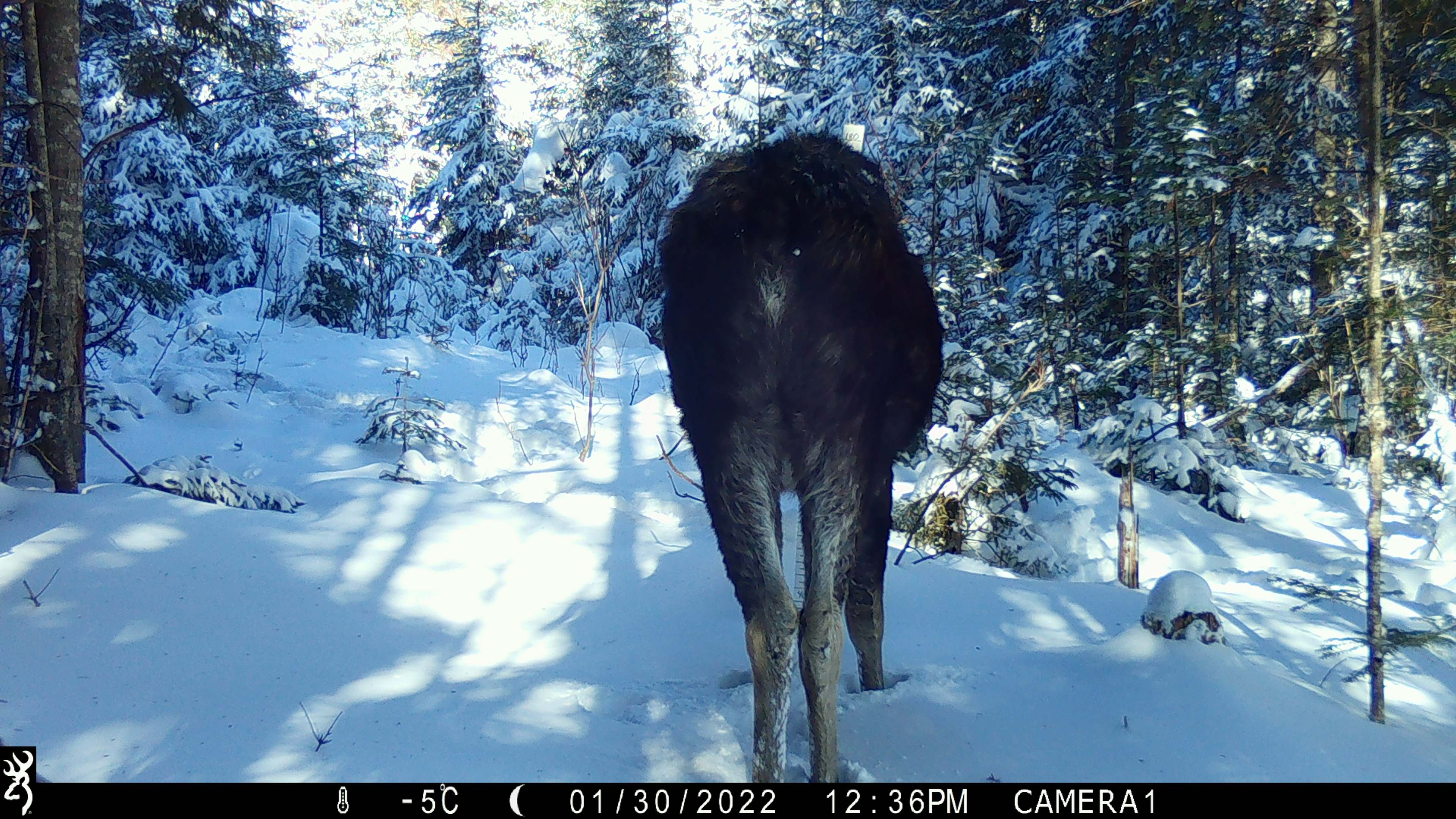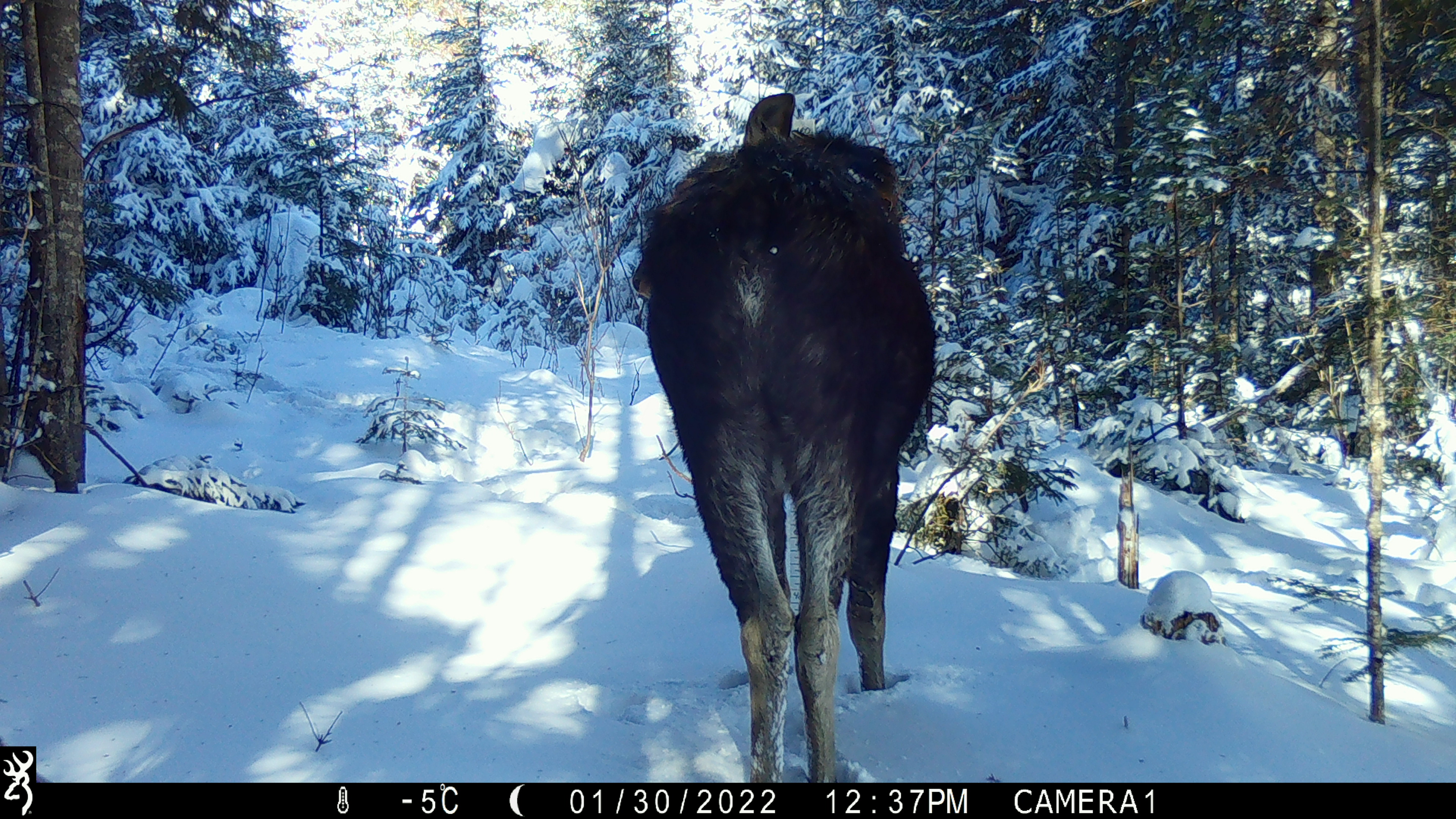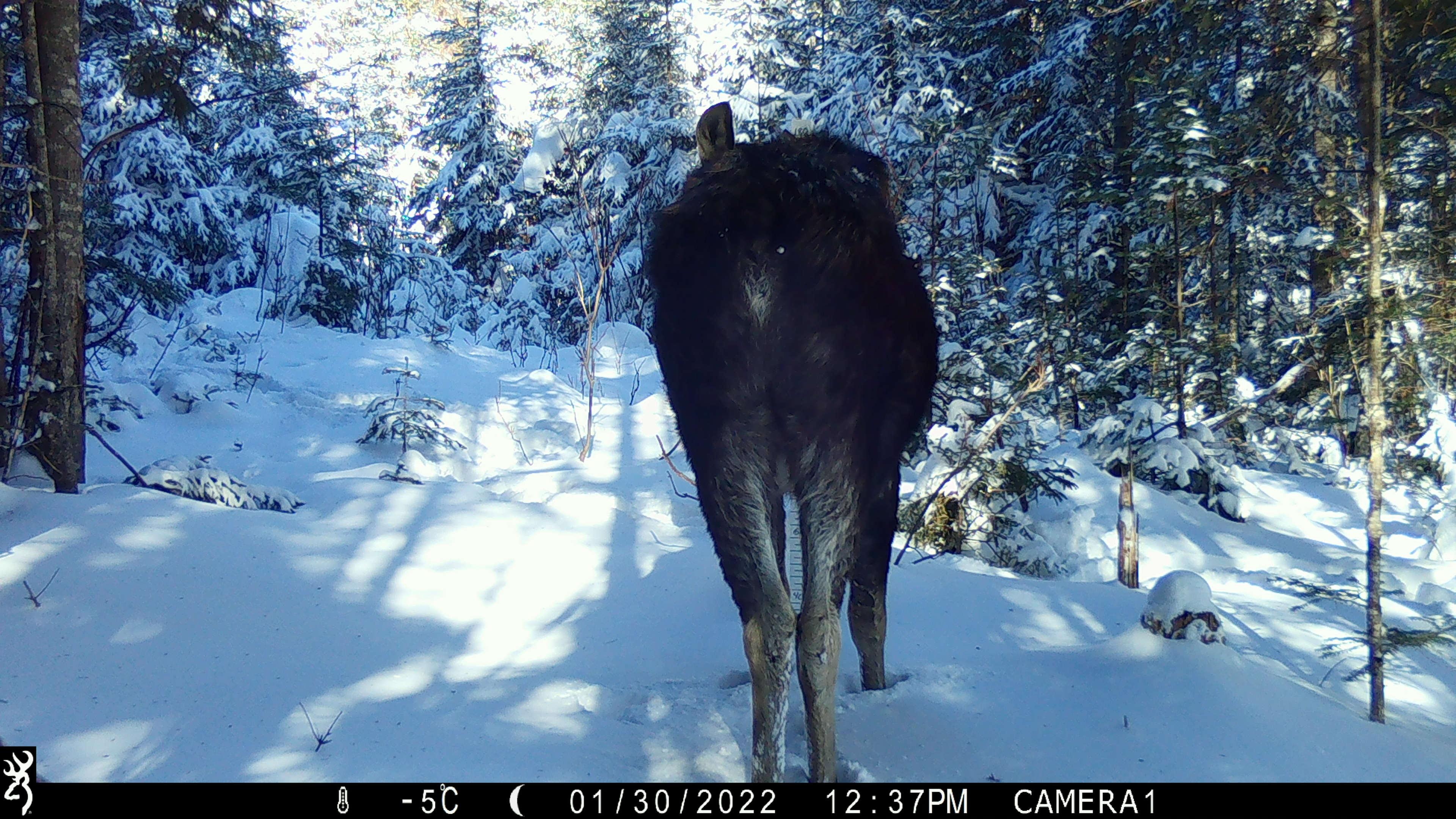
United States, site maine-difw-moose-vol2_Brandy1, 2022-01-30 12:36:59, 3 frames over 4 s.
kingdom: Animalia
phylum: Chordata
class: Mammalia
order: Artiodactyla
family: Cervidae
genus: Alces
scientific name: Alces alces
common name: moose